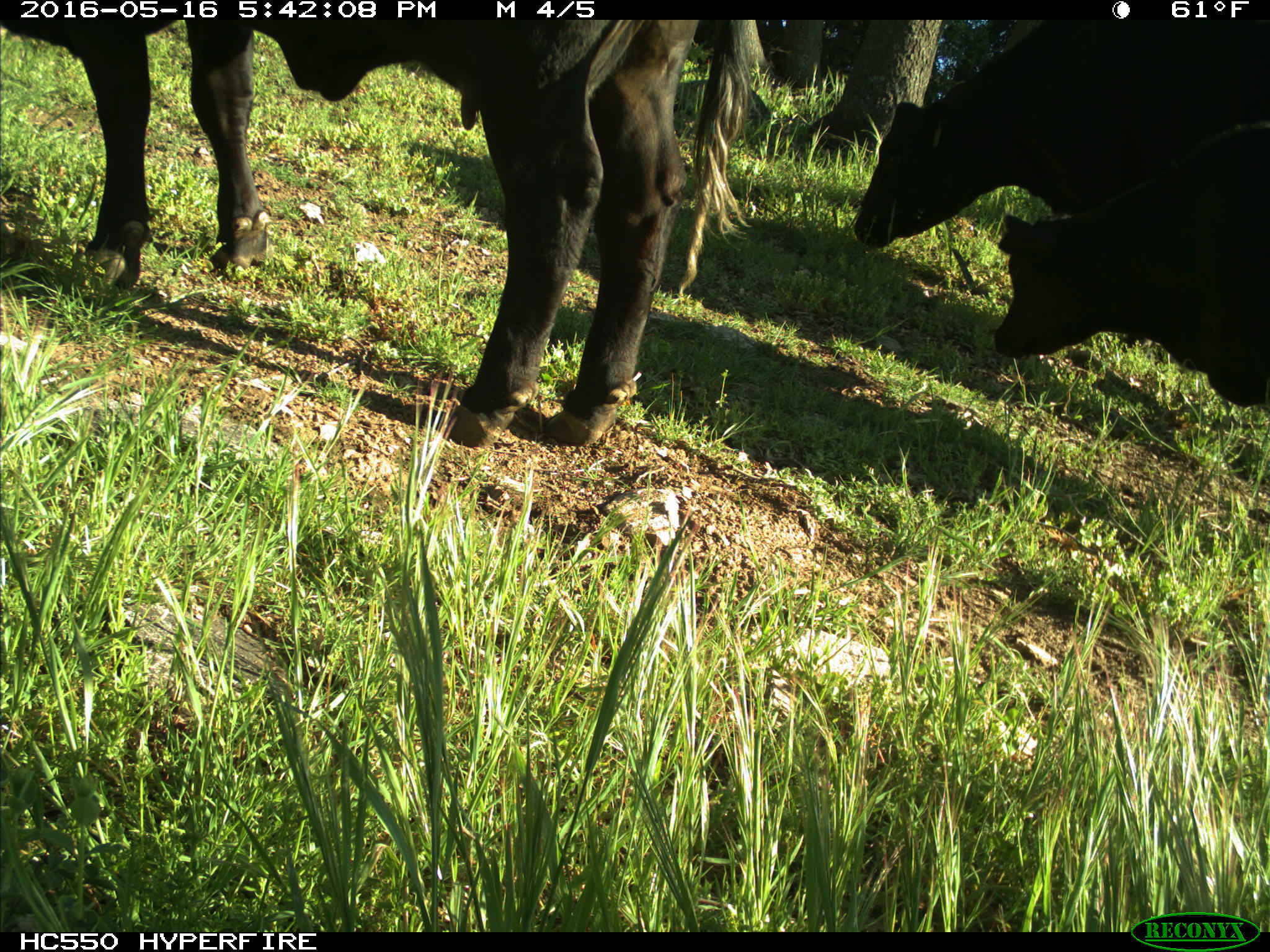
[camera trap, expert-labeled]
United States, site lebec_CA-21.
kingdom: Animalia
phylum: Chordata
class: Mammalia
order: Artiodactyla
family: Bovidae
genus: Bos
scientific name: Bos taurus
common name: domestic cow